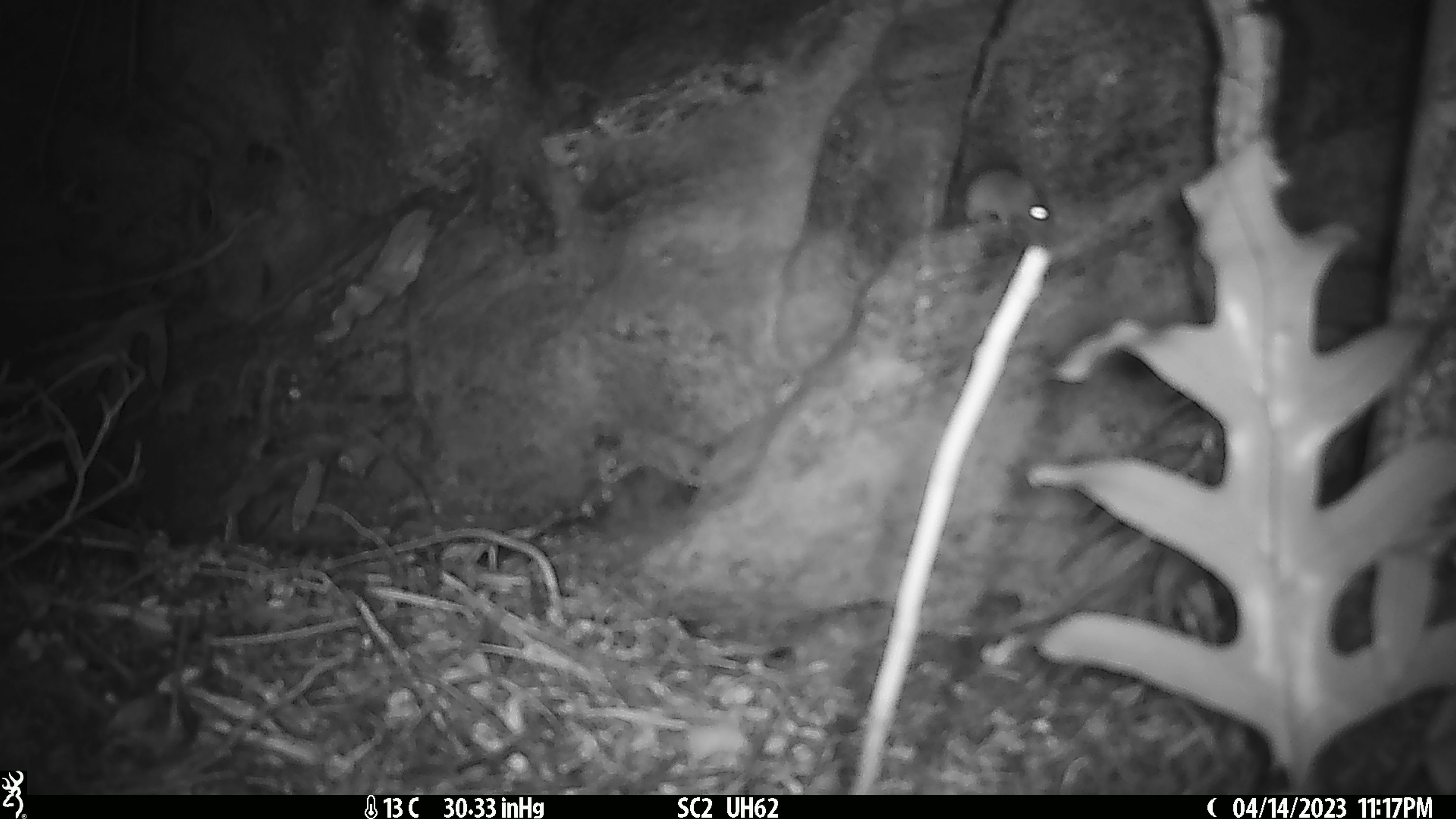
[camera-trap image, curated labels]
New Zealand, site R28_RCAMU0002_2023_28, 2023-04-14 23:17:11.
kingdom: Animalia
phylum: Chordata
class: Mammalia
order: Rodentia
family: Muridae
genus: Mus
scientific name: Mus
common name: mouse